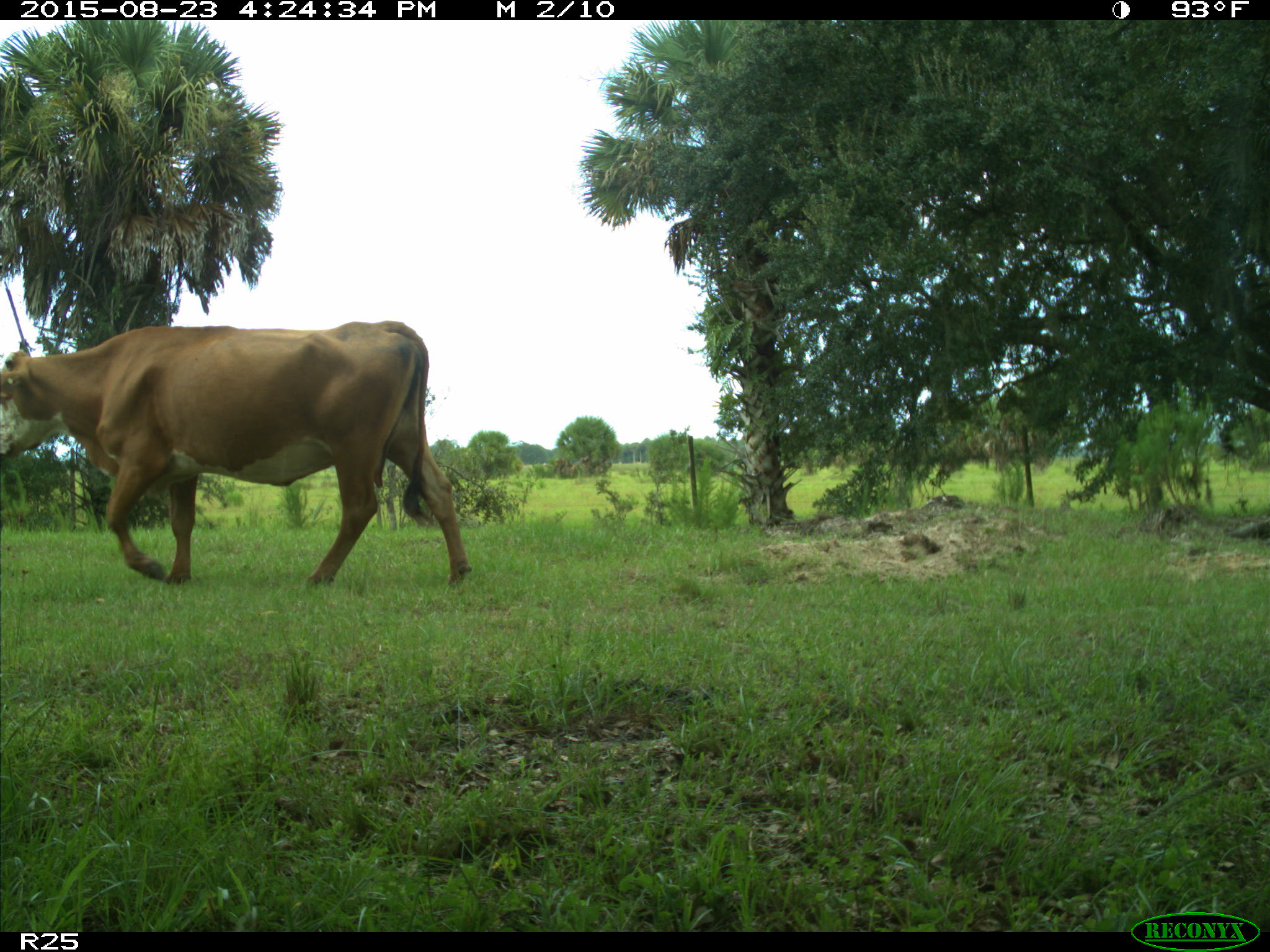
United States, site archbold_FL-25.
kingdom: Animalia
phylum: Chordata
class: Mammalia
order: Artiodactyla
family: Bovidae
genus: Bos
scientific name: Bos taurus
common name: domestic cow